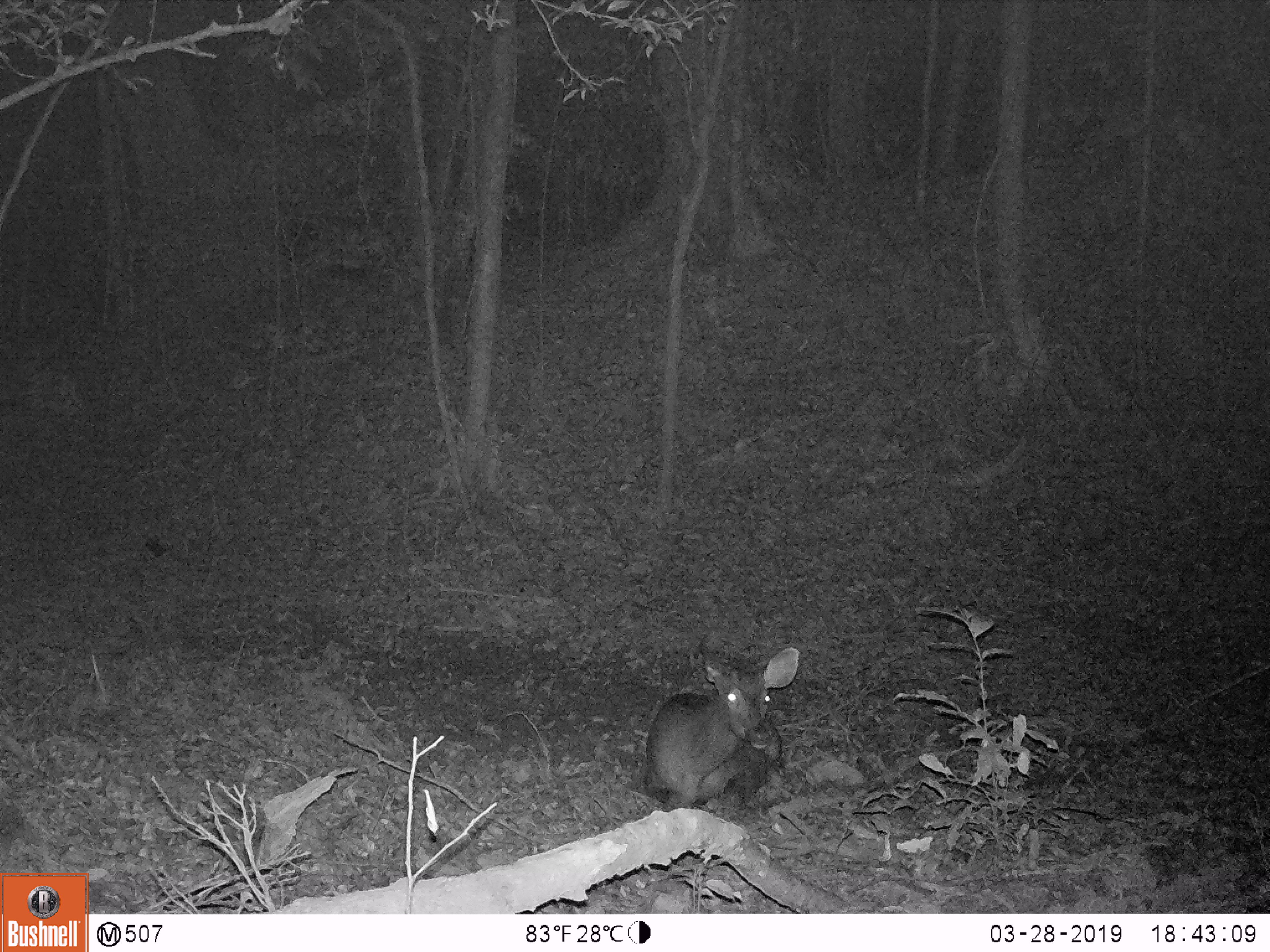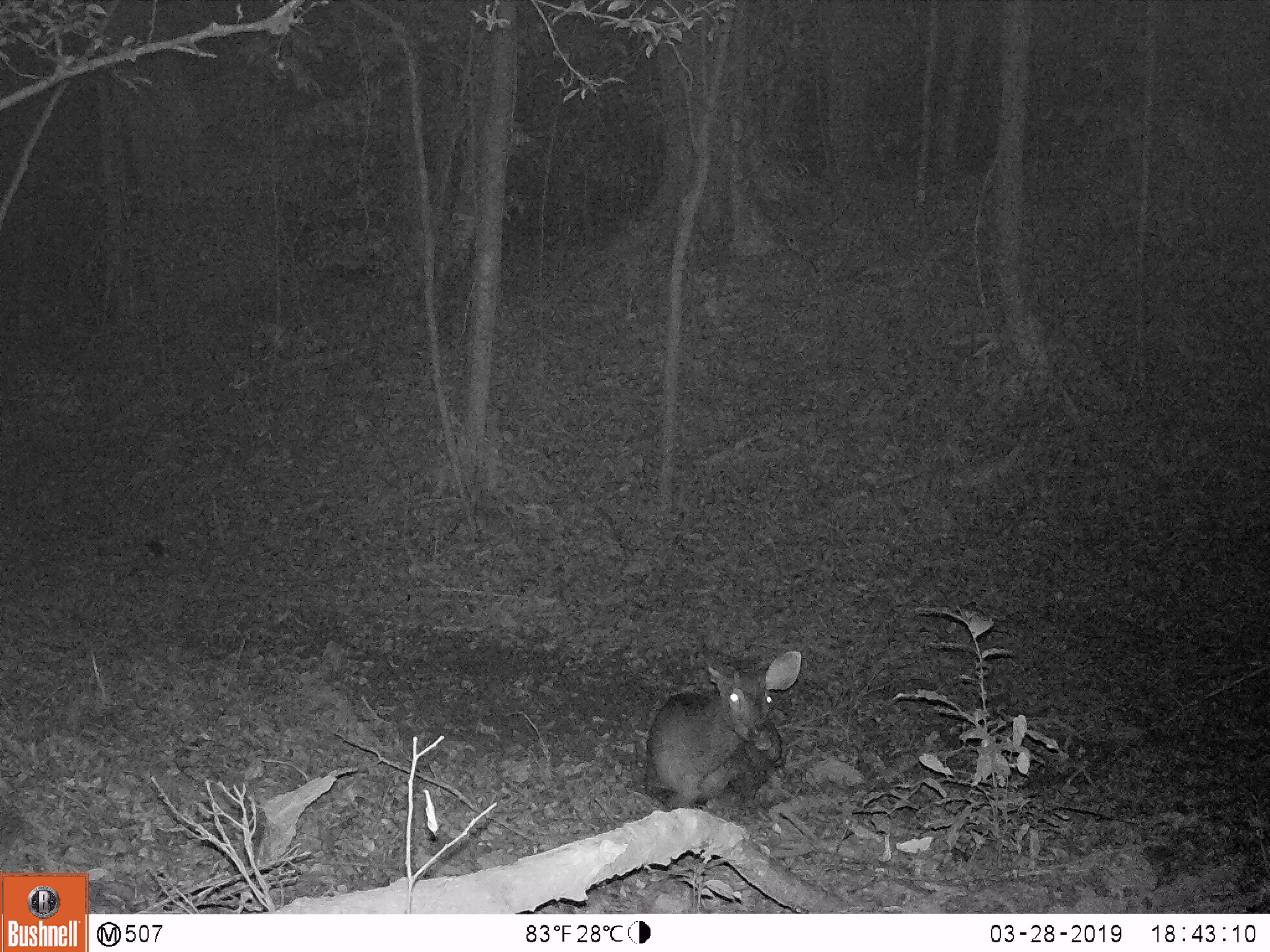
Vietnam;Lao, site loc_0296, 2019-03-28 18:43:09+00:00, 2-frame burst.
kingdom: Animalia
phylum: Chordata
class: Mammalia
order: Artiodactyla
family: Cervidae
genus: Rusa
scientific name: Rusa unicolor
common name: sambar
Sambar (Rusa unicolor). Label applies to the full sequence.